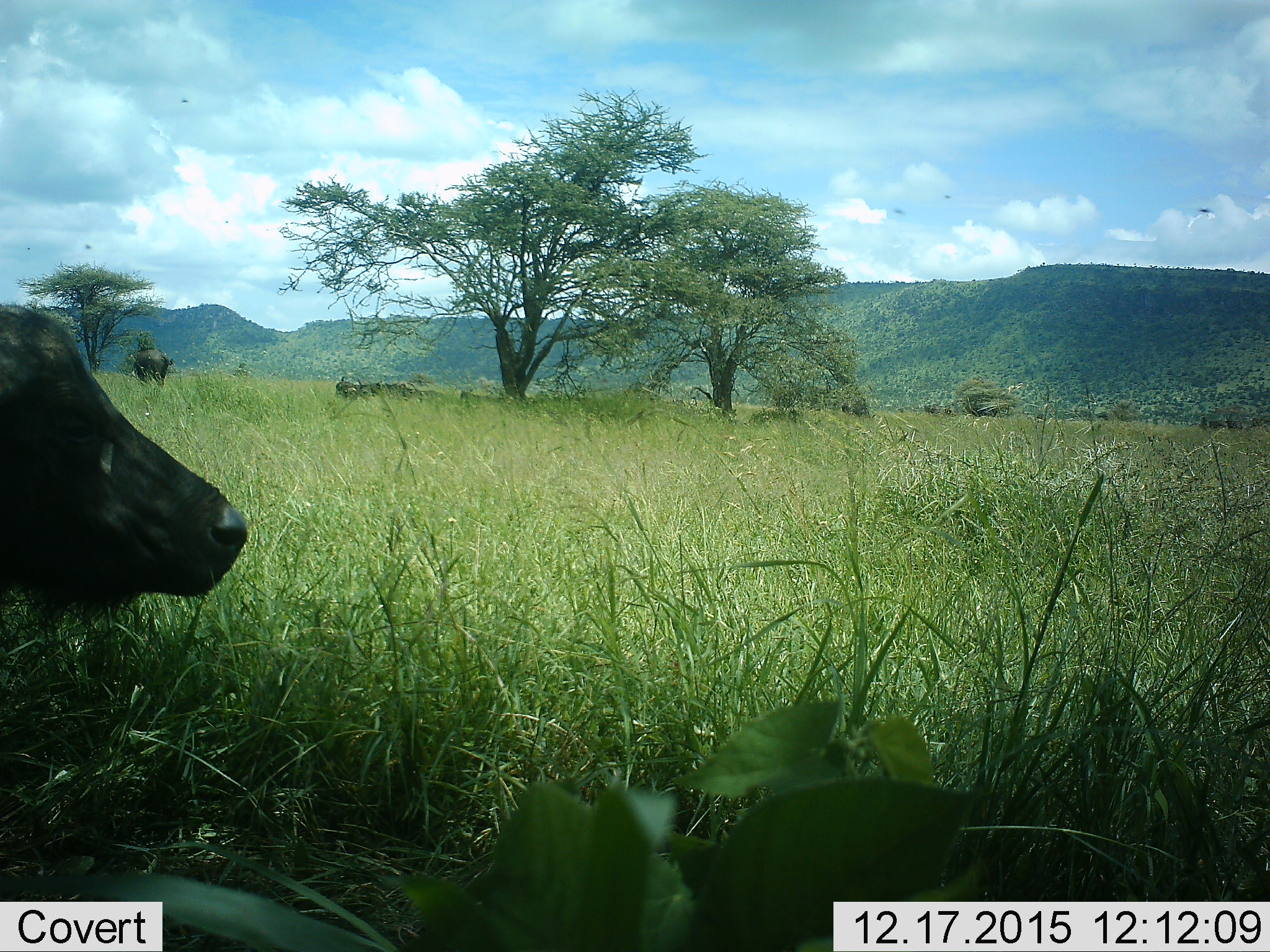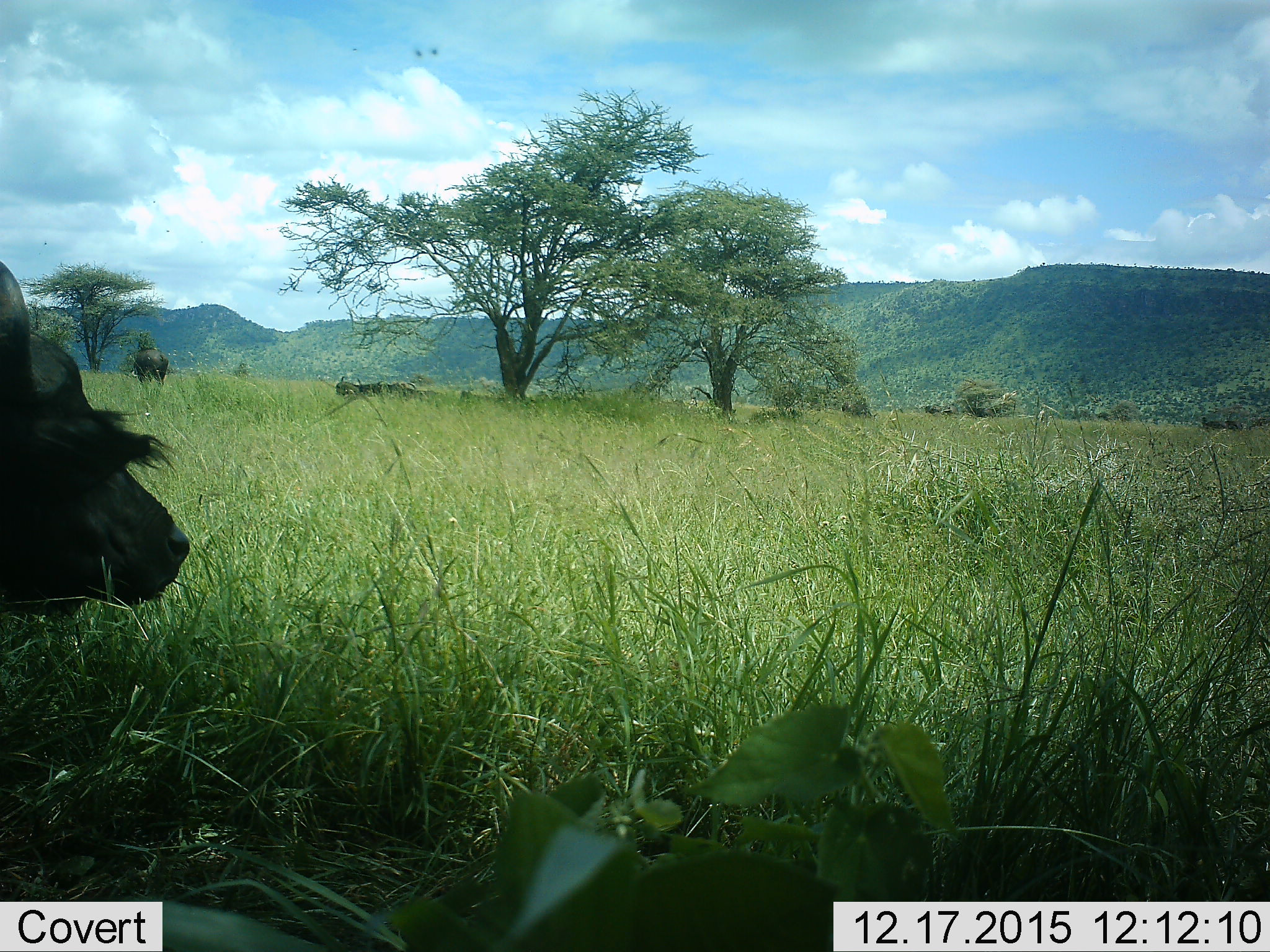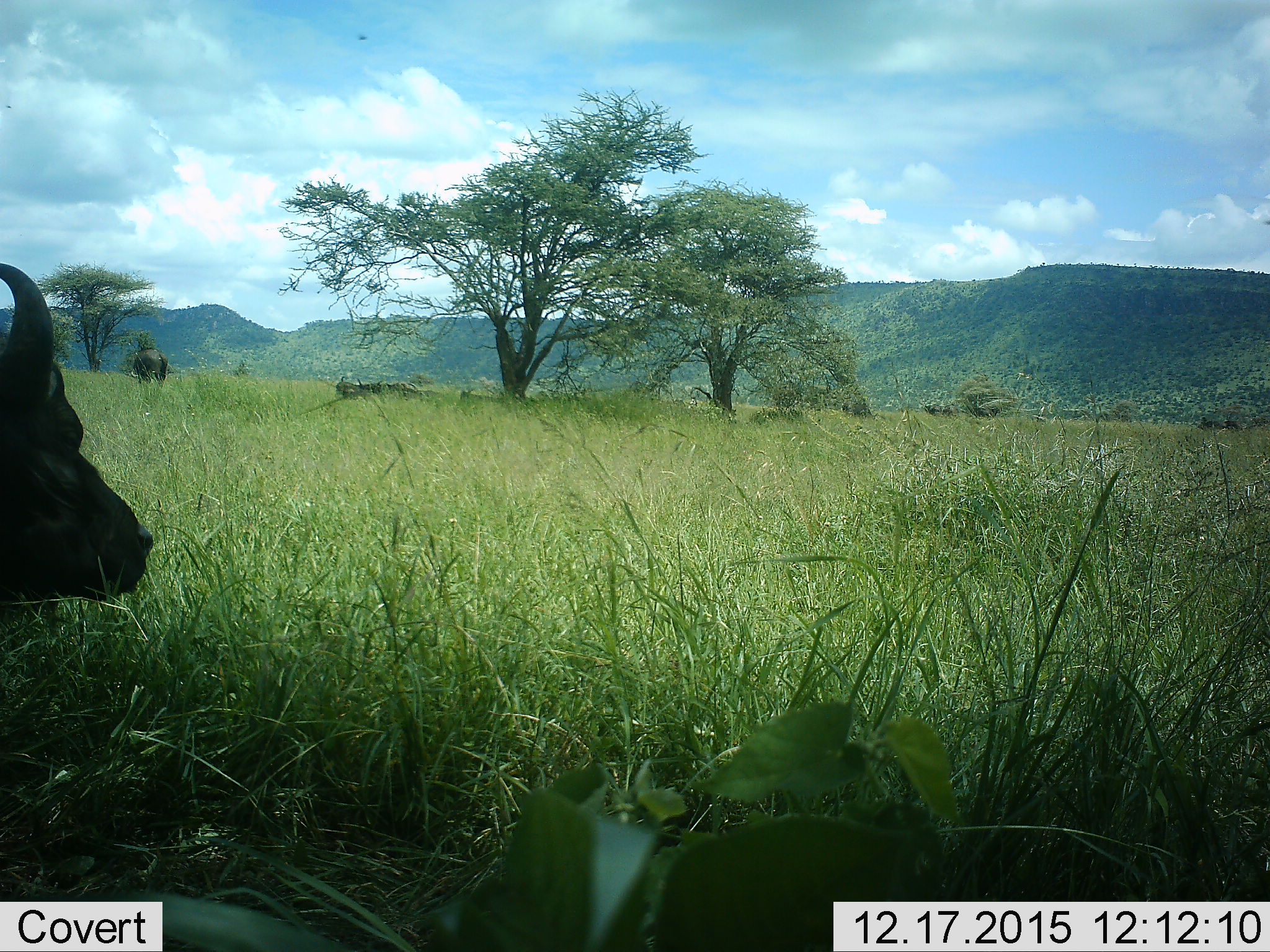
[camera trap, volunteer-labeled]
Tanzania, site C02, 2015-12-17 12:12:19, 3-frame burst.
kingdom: Animalia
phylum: Chordata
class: Mammalia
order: Artiodactyla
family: Bovidae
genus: Syncerus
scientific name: Syncerus caffer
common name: cape buffalo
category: buffalo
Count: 2.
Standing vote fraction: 71%.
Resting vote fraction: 29%.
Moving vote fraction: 35%.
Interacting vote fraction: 0%.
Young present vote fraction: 0%.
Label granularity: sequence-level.